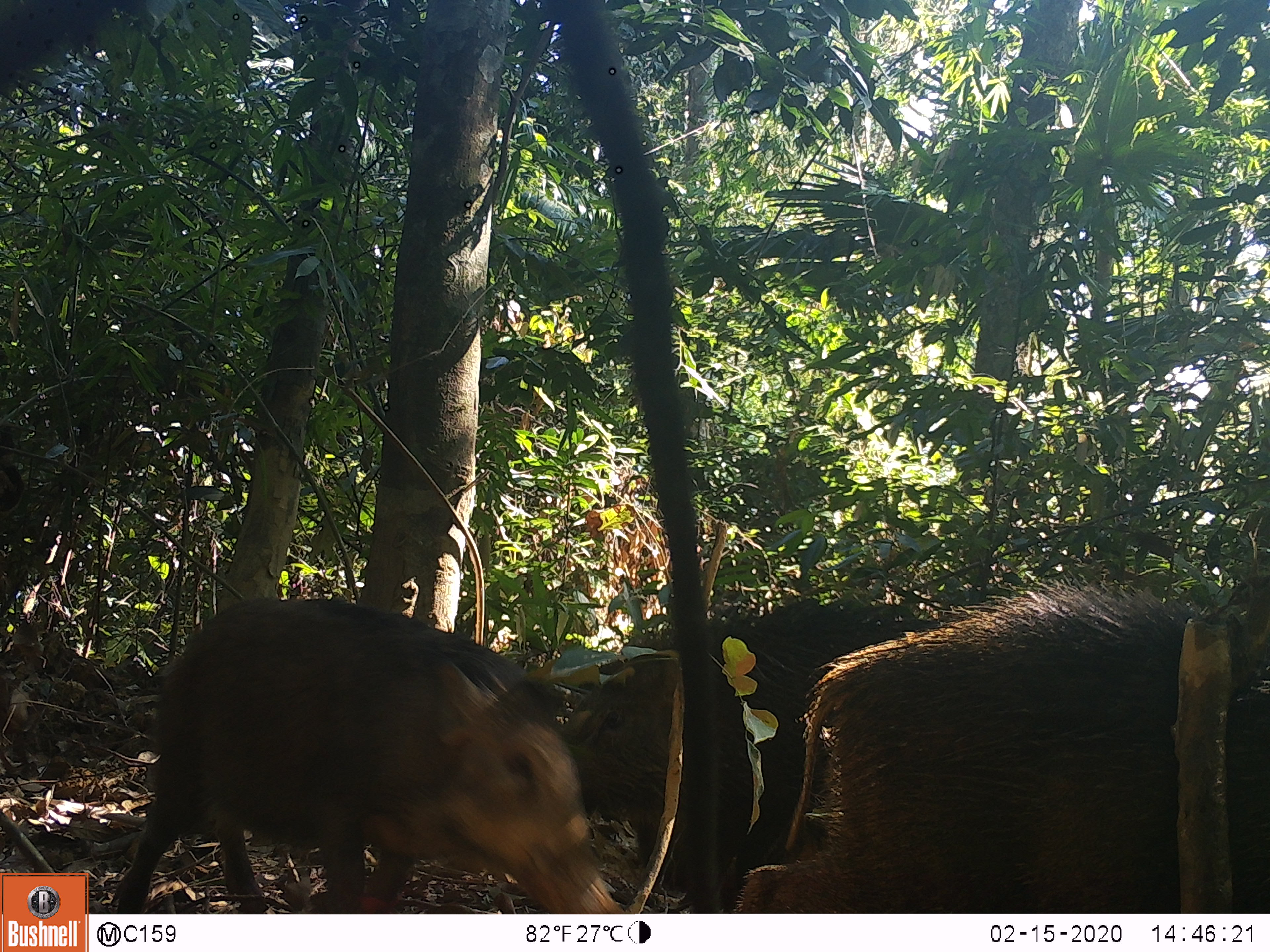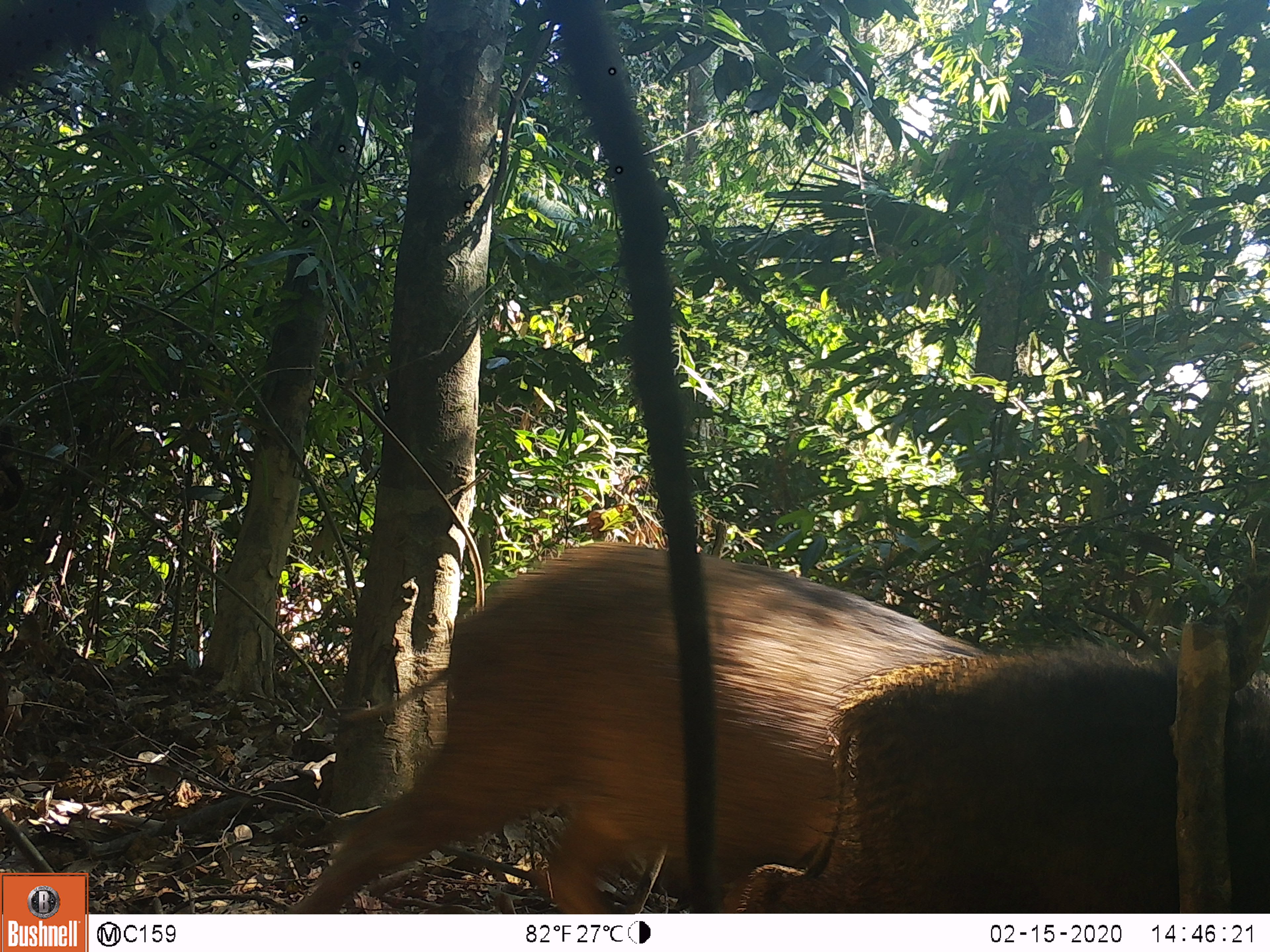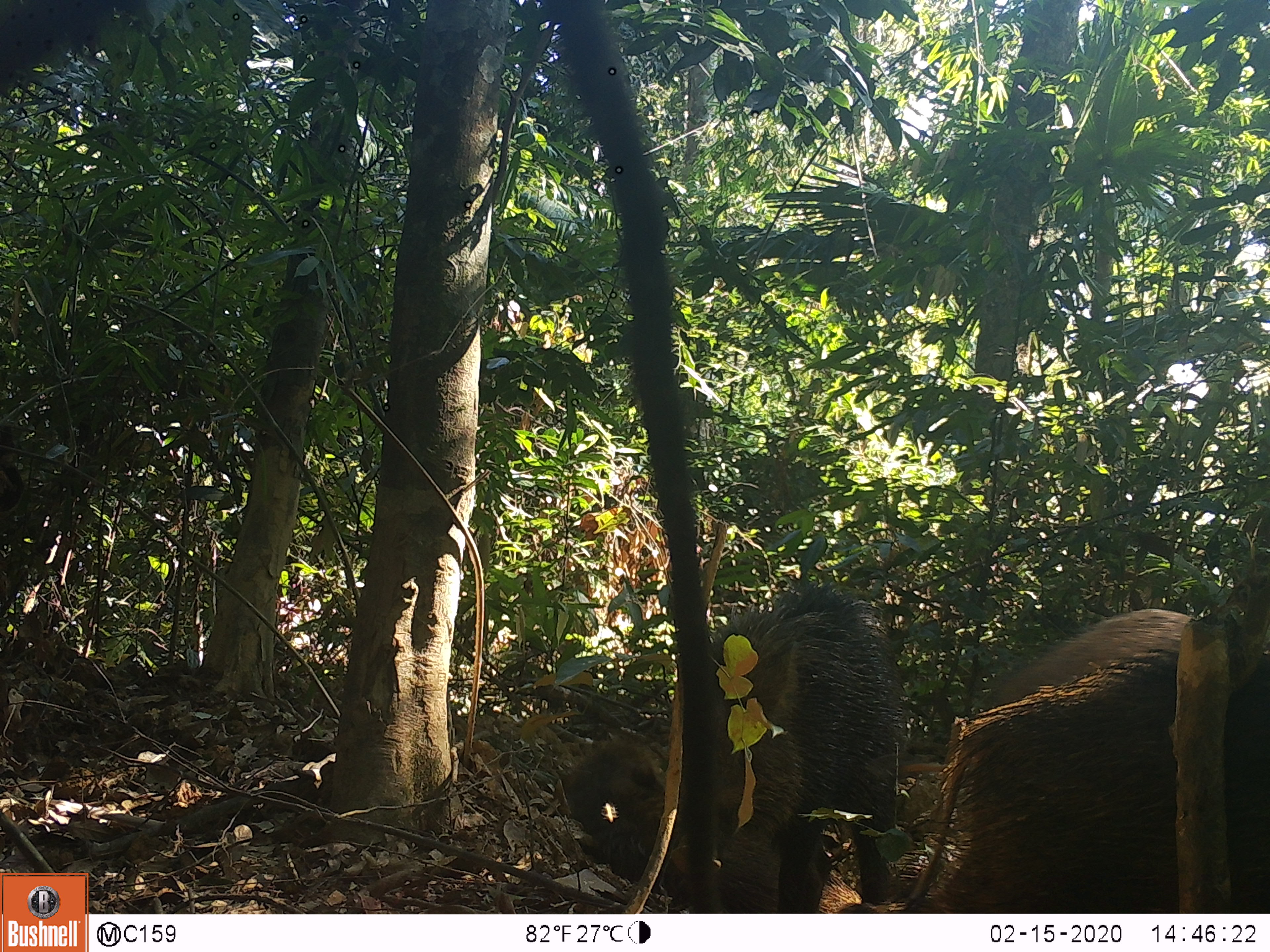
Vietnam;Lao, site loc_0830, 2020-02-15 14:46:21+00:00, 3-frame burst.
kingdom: Animalia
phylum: Chordata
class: Mammalia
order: Artiodactyla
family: Suidae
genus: Sus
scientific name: Sus scrofa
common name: eurasian wild pig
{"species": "eurasian wild pig (Sus scrofa)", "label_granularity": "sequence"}